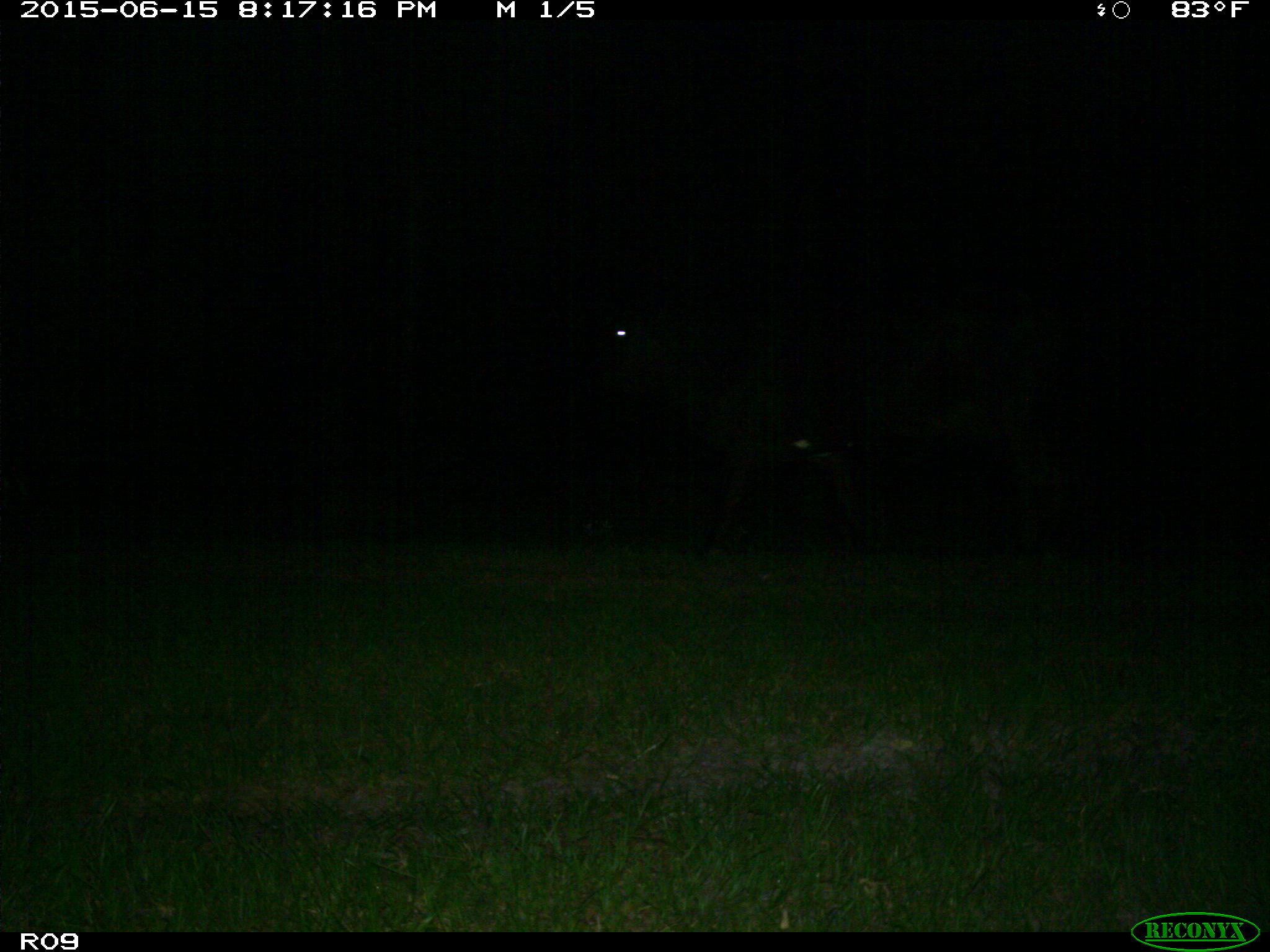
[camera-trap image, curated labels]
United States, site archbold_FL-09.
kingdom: Animalia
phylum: Chordata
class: Mammalia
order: Artiodactyla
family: Bovidae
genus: Bos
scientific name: Bos taurus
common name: domestic cow